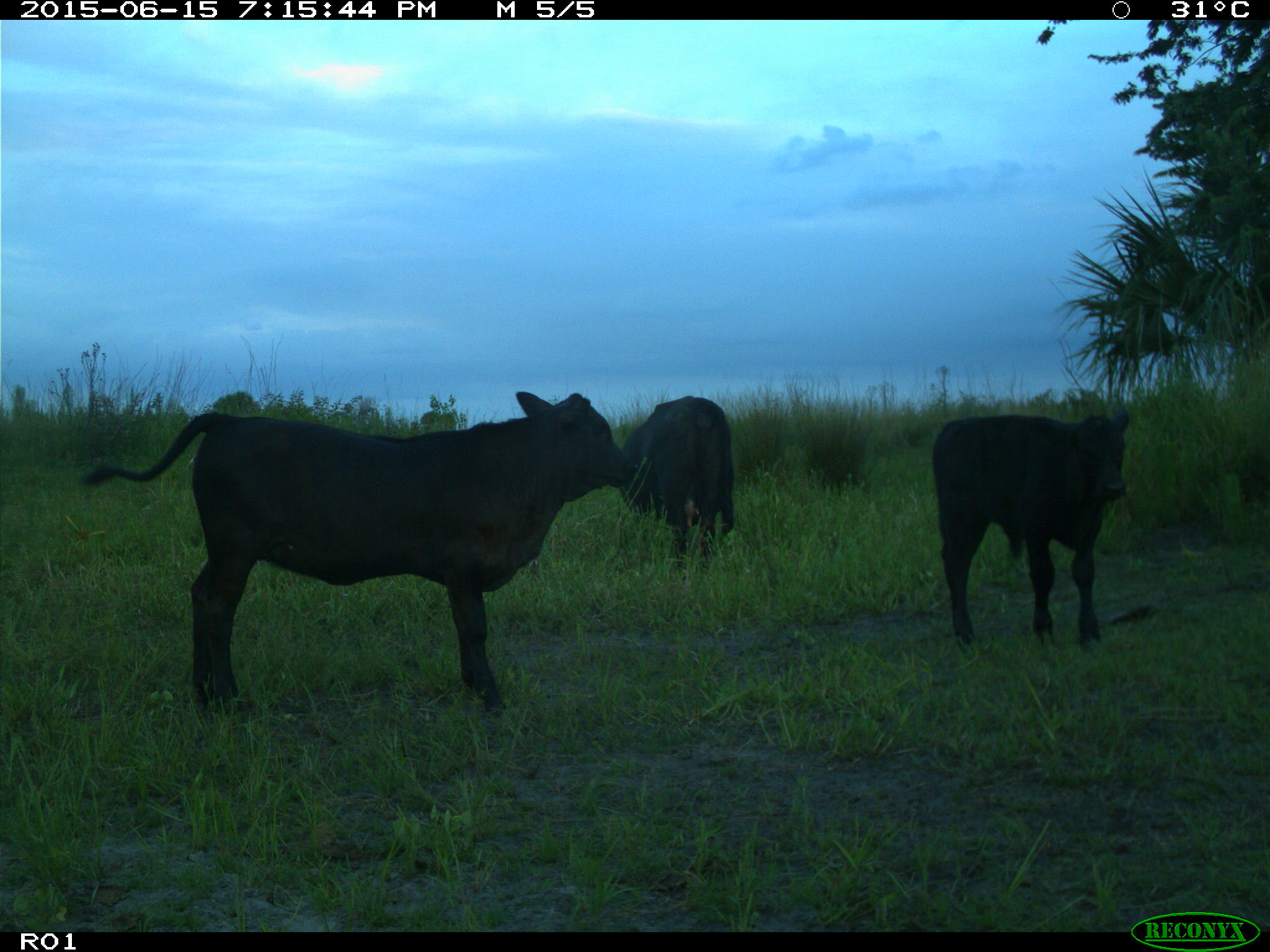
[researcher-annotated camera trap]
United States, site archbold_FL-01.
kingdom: Animalia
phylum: Chordata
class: Mammalia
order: Artiodactyla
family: Bovidae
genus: Bos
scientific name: Bos taurus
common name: domestic cow